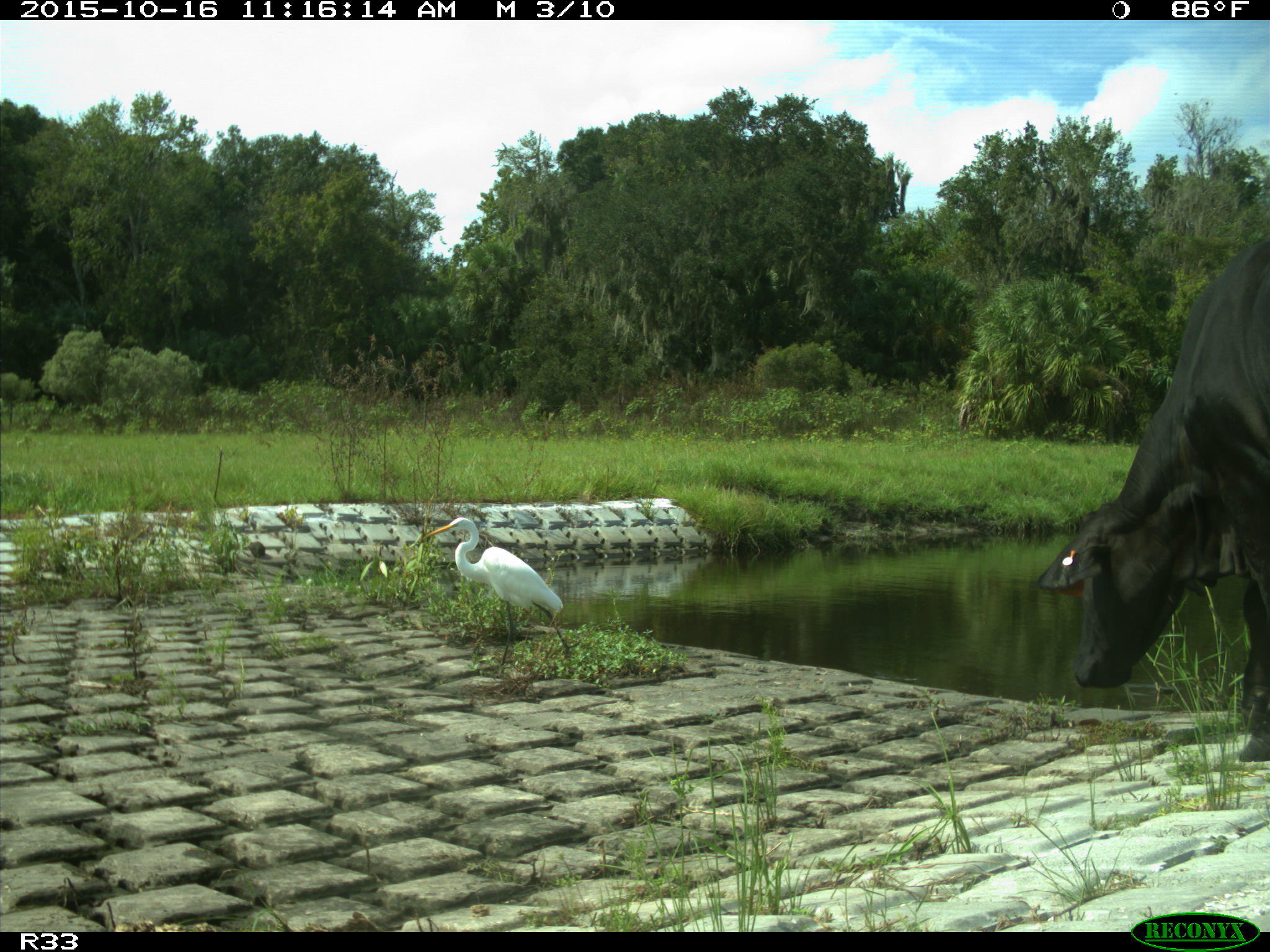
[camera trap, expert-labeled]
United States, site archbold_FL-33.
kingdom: Animalia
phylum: Chordata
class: Mammalia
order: Artiodactyla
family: Bovidae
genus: Bos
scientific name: Bos taurus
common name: domestic cow